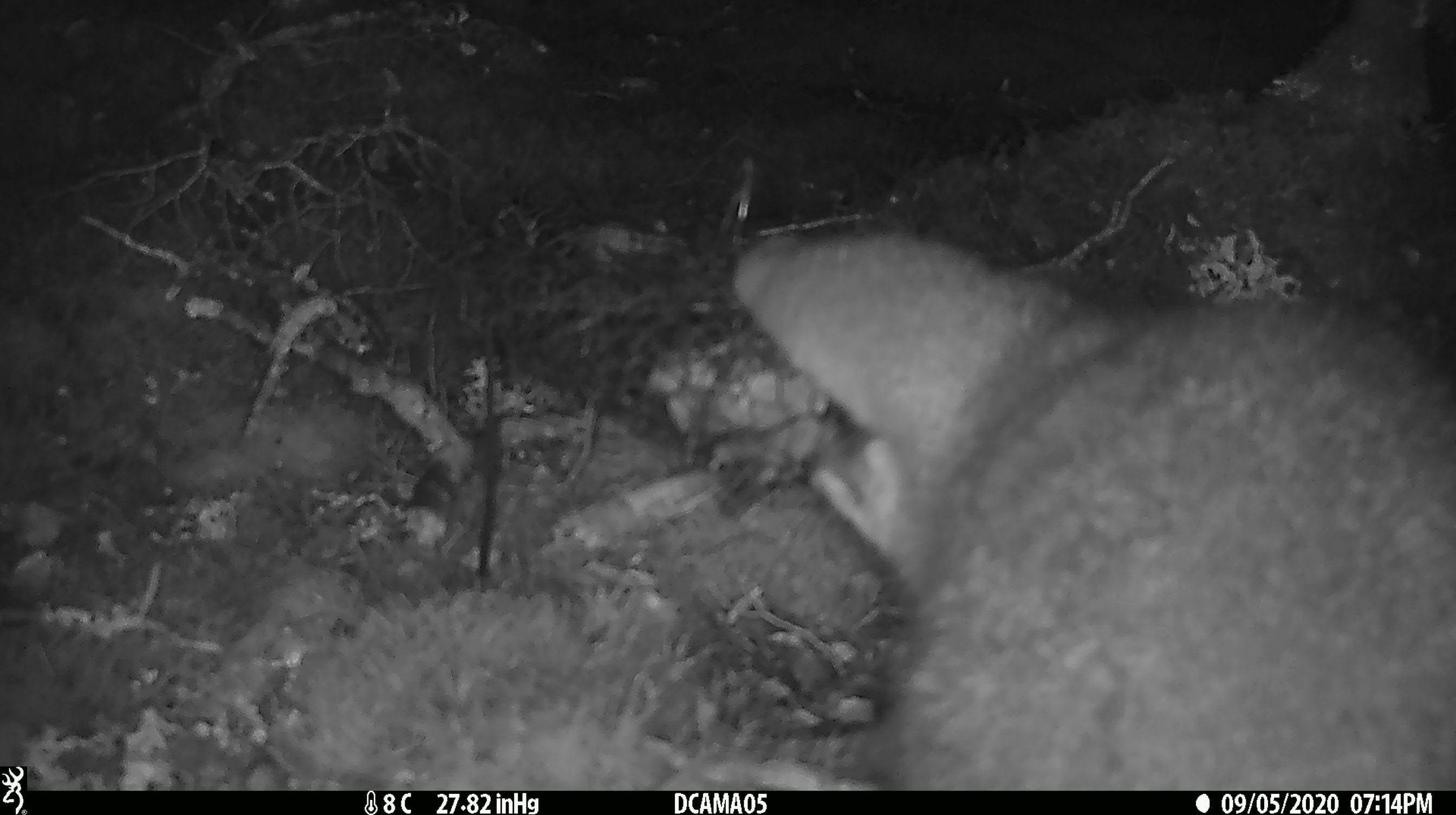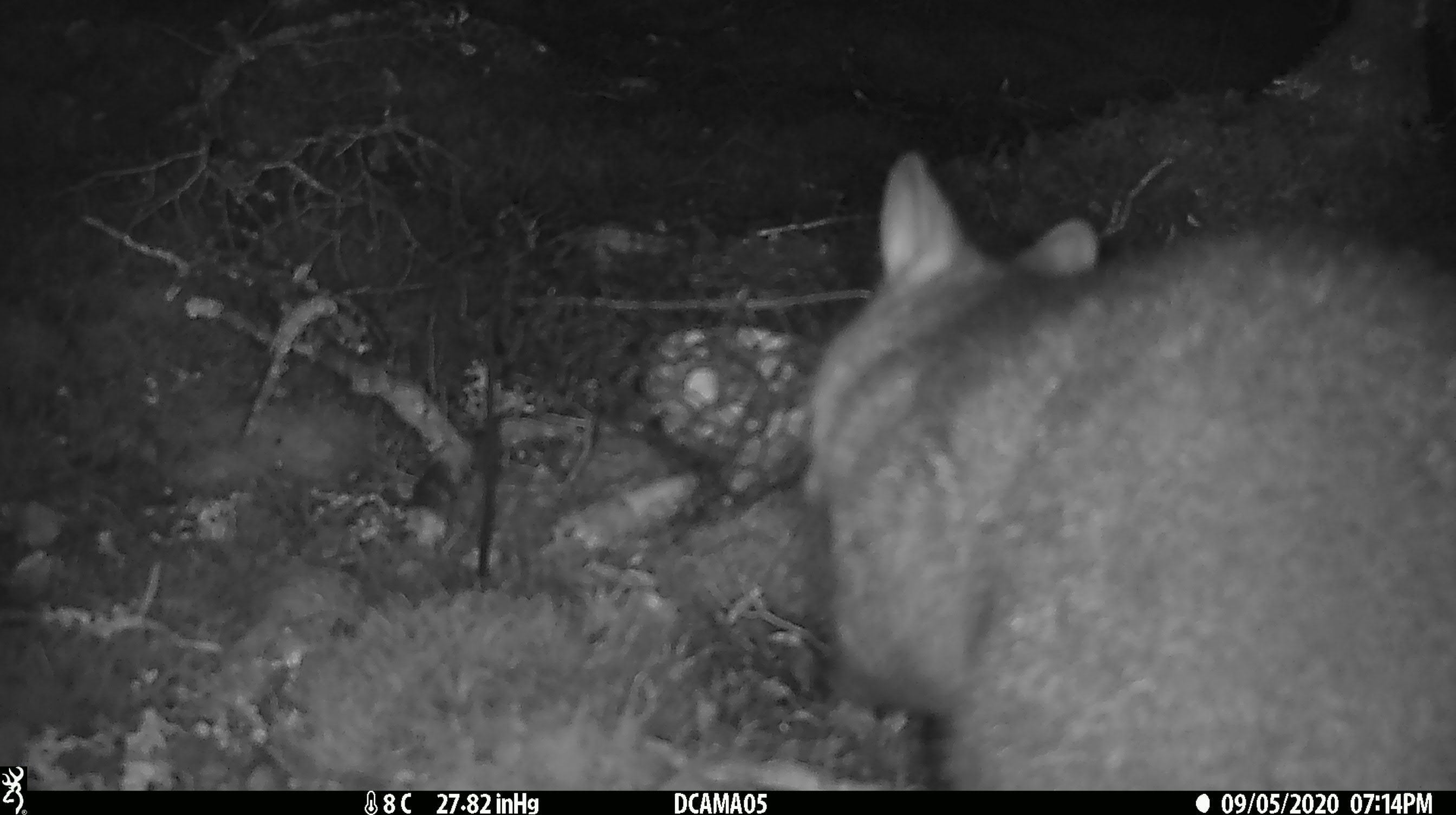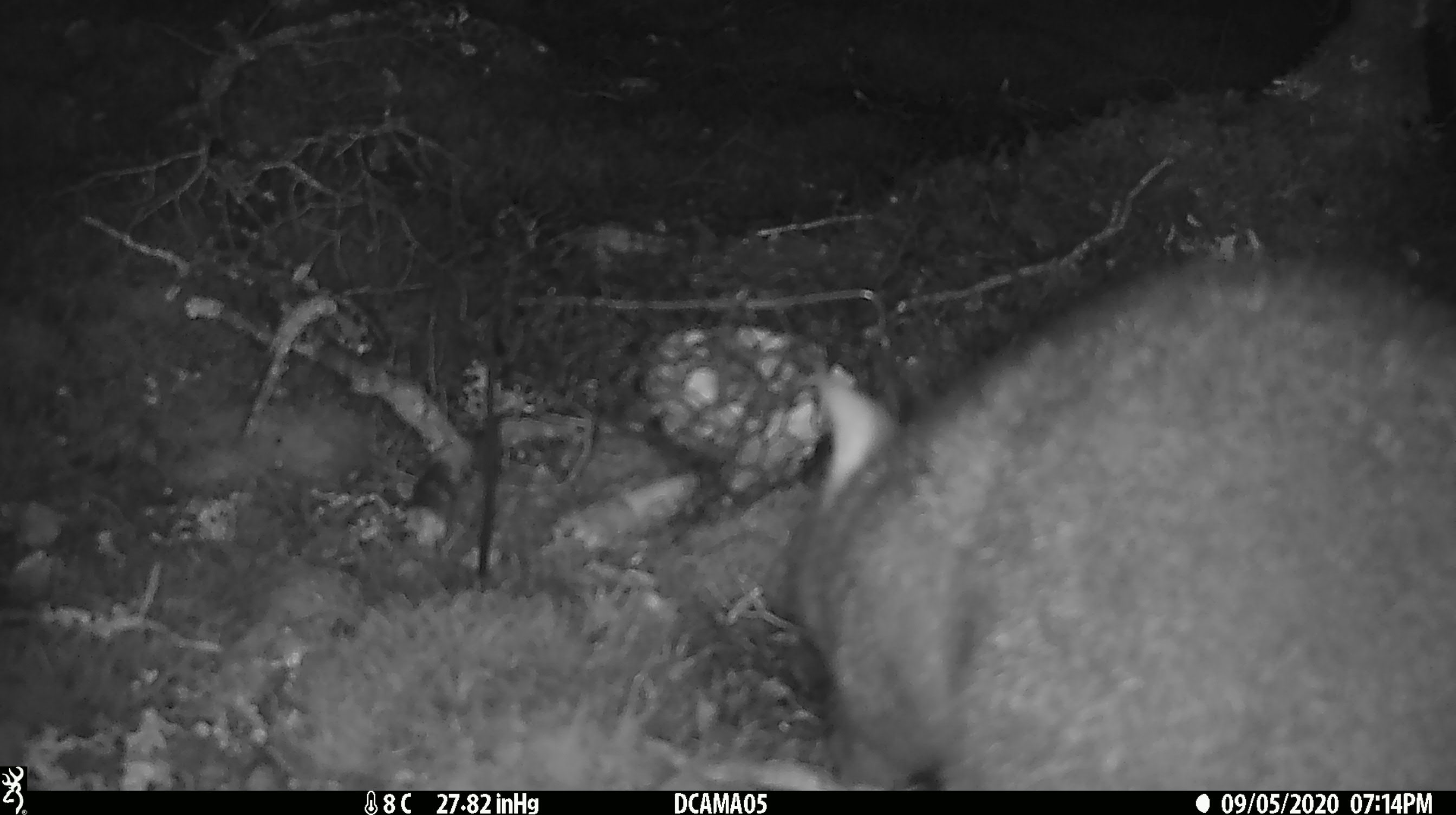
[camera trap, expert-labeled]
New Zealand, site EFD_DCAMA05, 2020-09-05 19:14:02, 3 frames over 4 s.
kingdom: Animalia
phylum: Chordata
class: Mammalia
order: Diprotodontia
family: Phalangeridae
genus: Trichosurus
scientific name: Trichosurus vulpecula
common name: common brushtail possum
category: possum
Possum (common brushtail possum) (Trichosurus vulpecula).